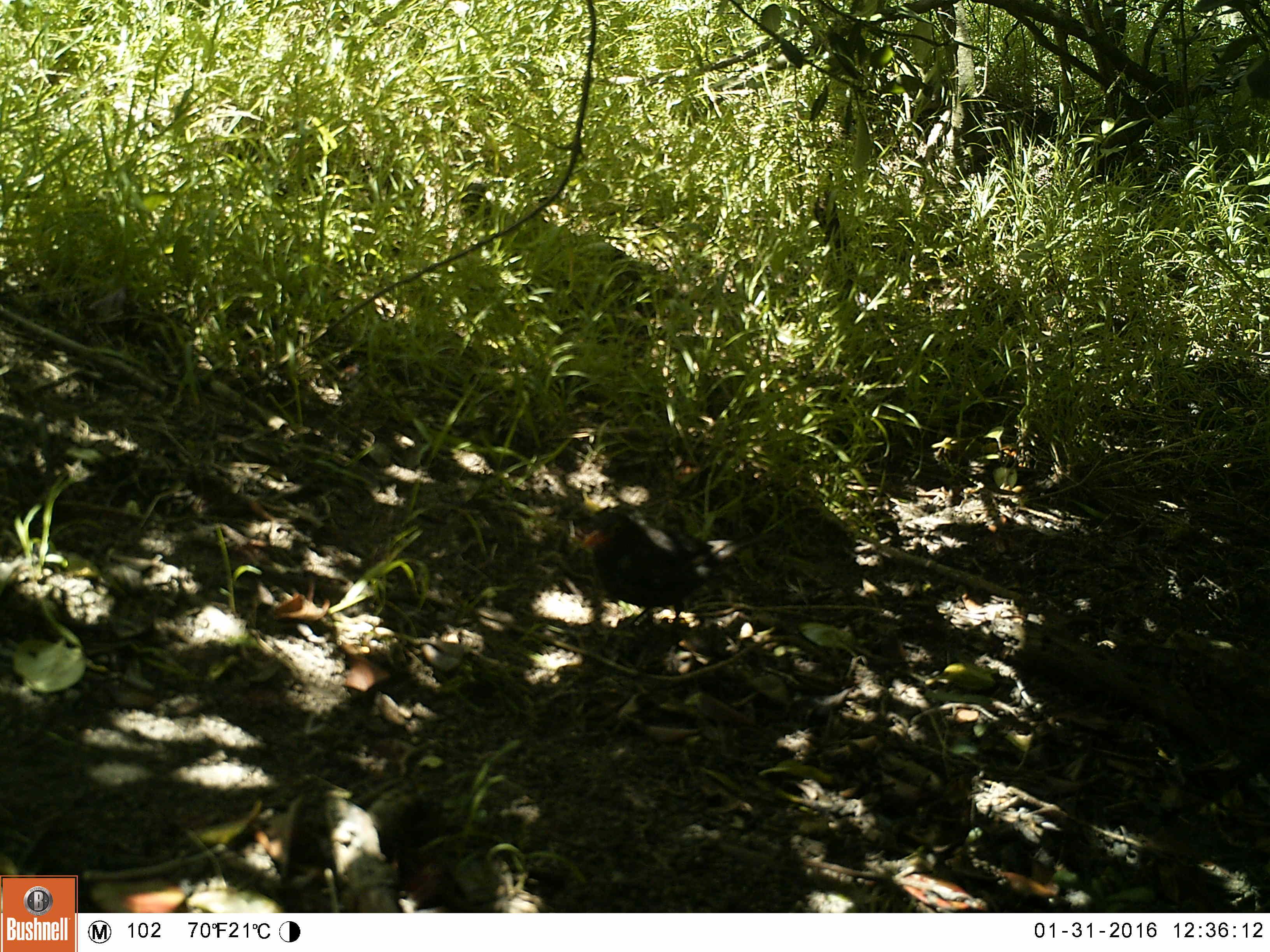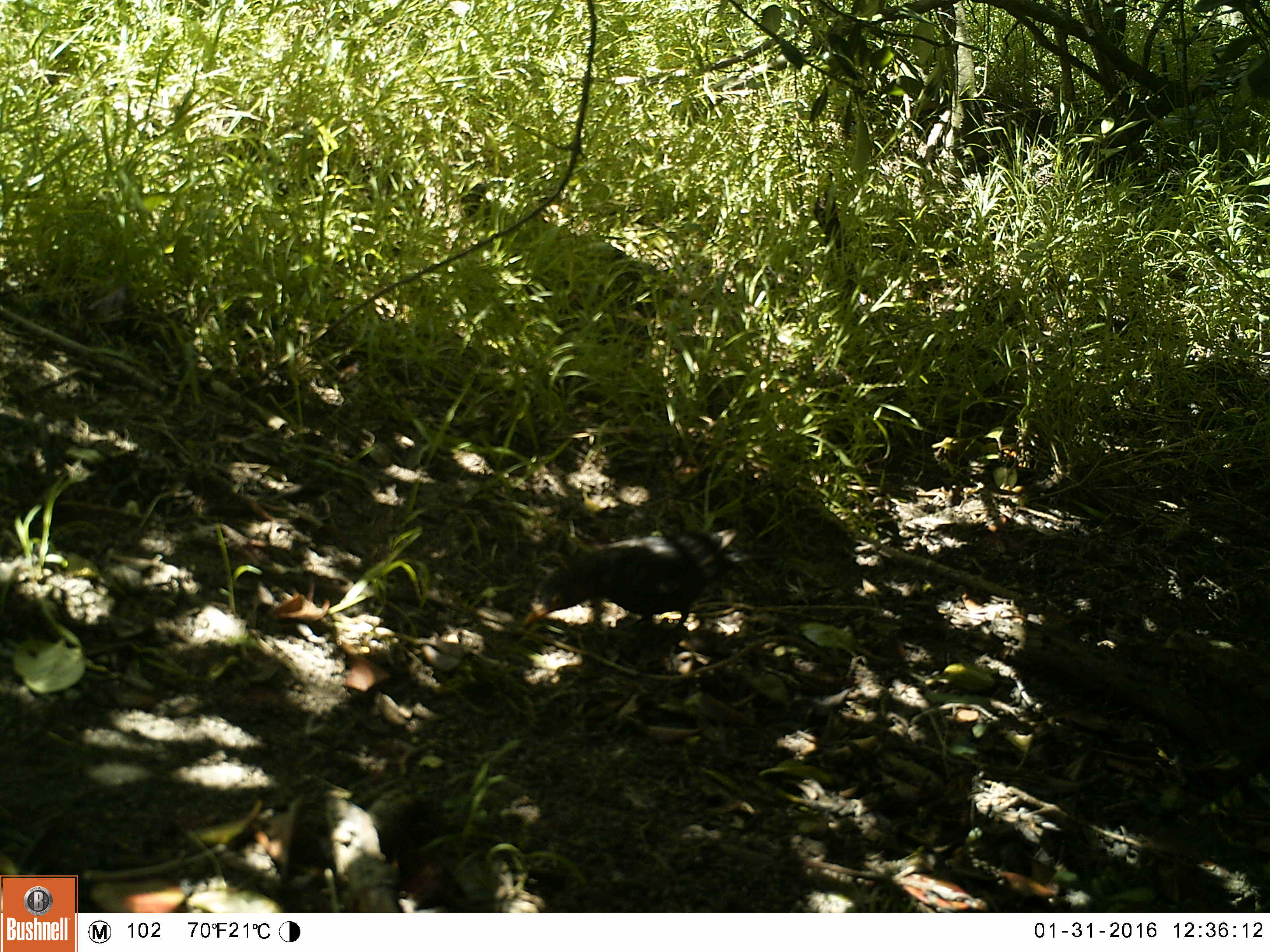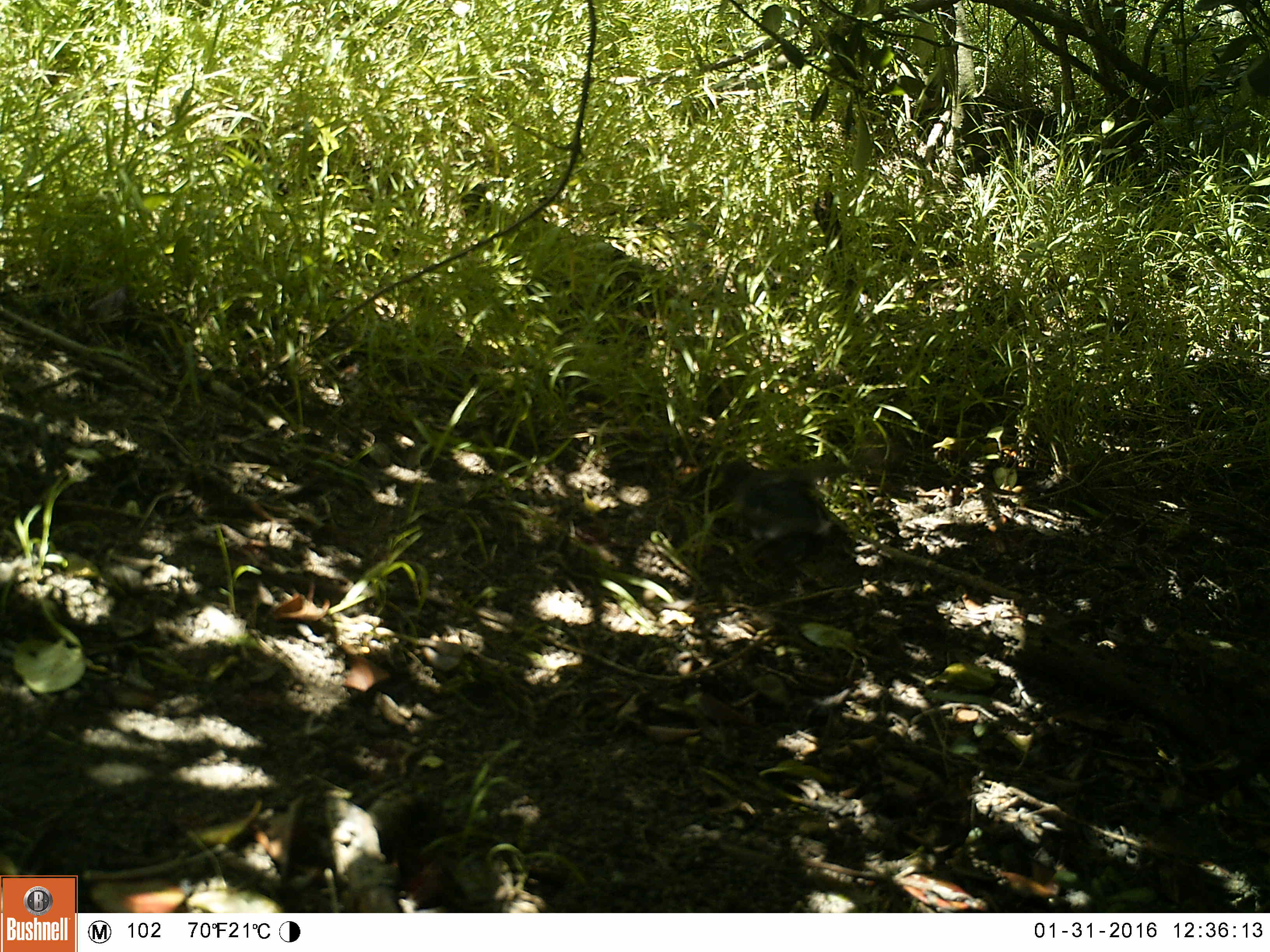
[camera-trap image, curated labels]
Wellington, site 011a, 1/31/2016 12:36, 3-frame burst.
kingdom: Animalia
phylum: Chordata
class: Aves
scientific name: Aves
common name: bird